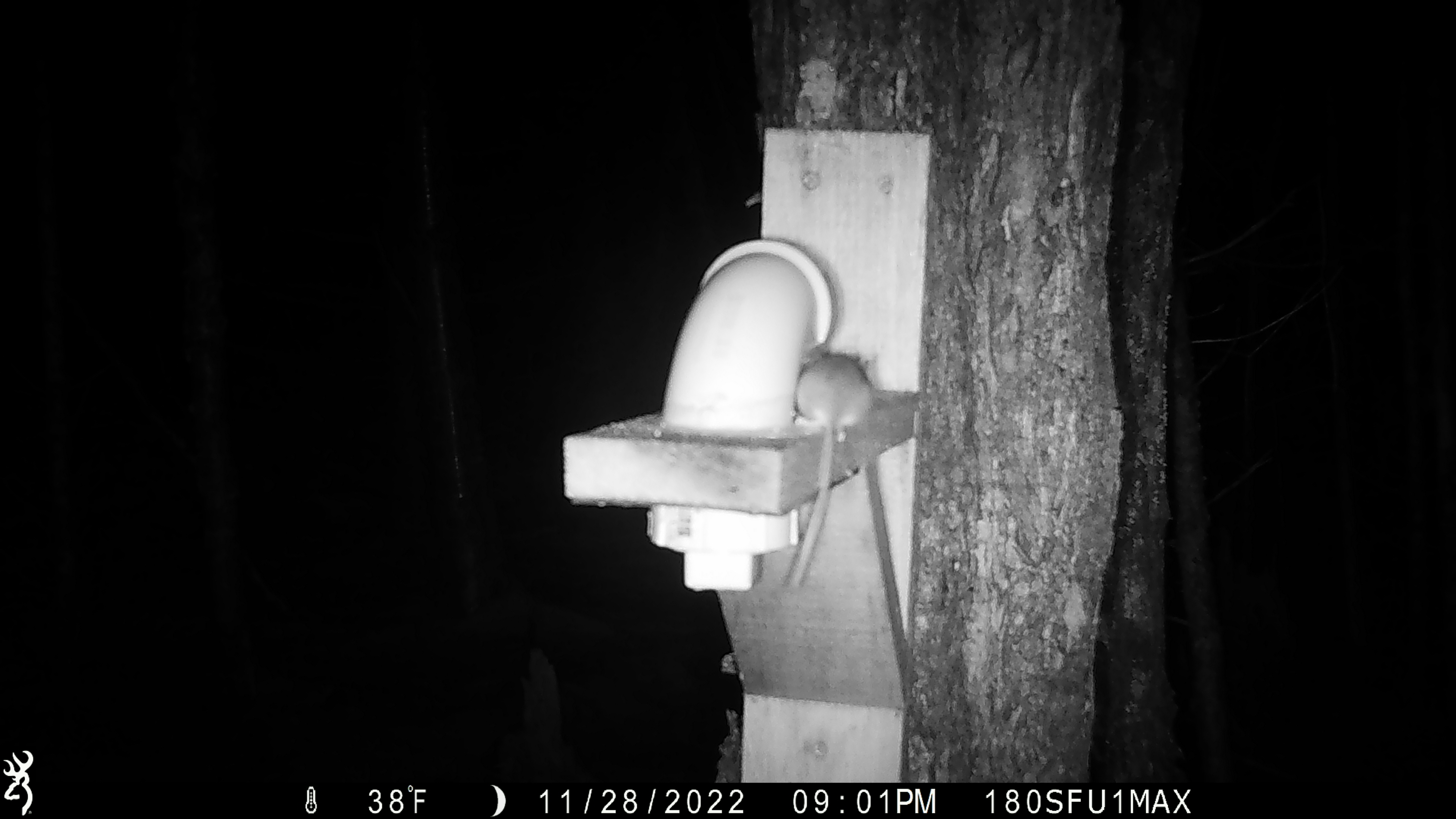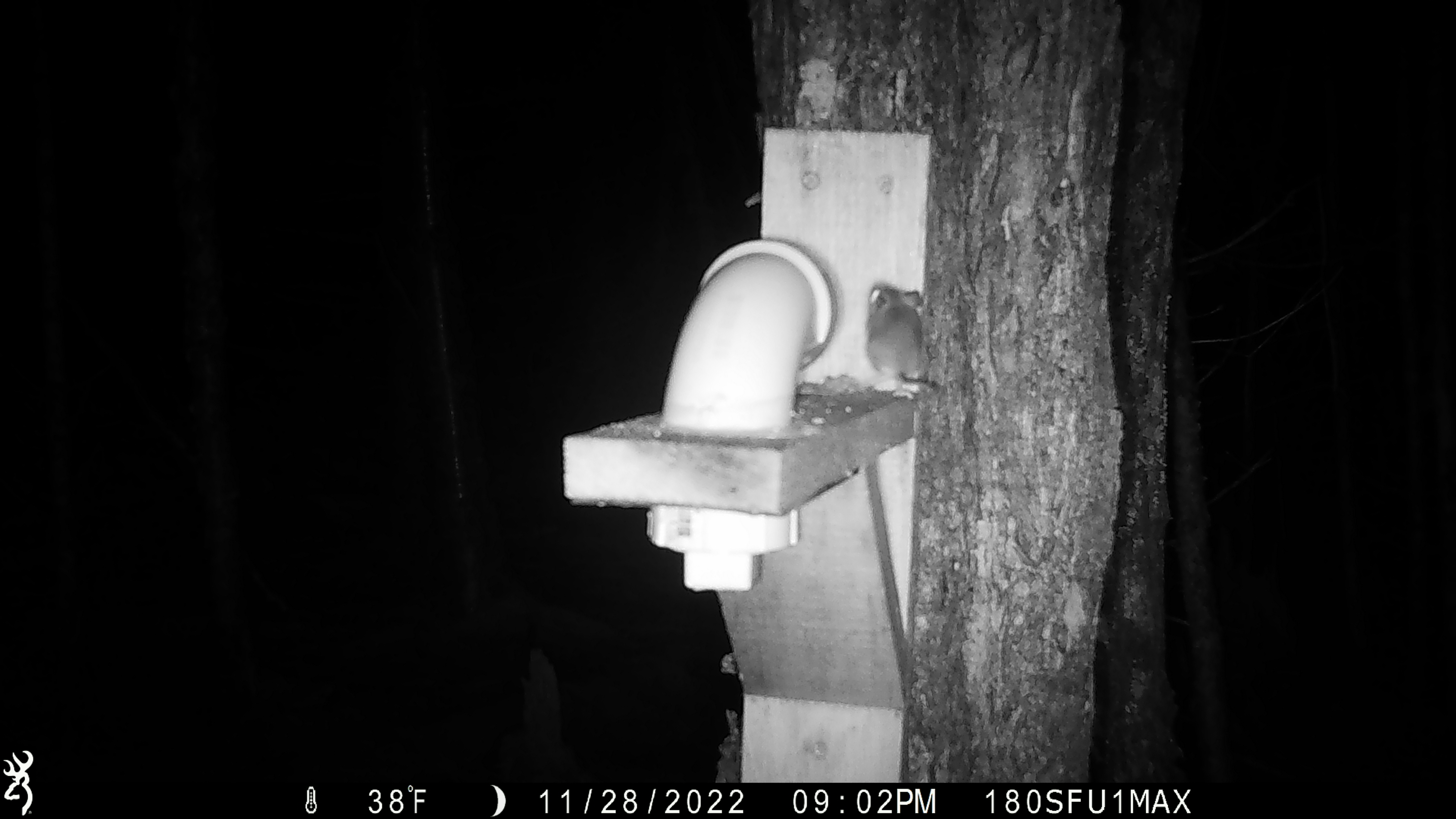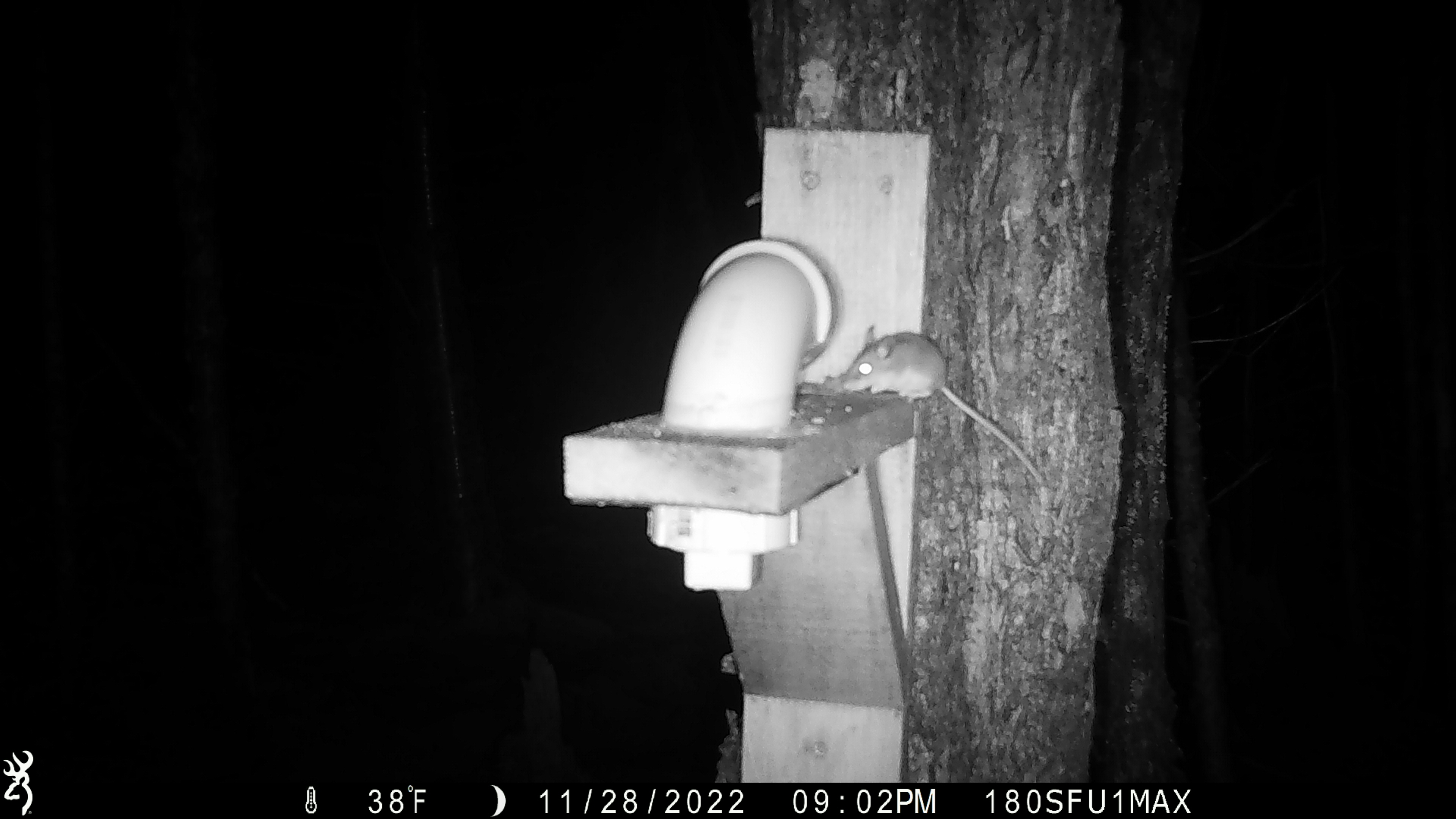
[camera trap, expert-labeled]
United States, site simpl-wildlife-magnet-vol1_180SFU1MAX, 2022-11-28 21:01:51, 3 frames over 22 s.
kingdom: Animalia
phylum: Chordata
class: Mammalia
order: Rodentia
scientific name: Rodentia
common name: mouse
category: mouse sp.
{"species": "mouse sp. (mouse) (Rodentia)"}